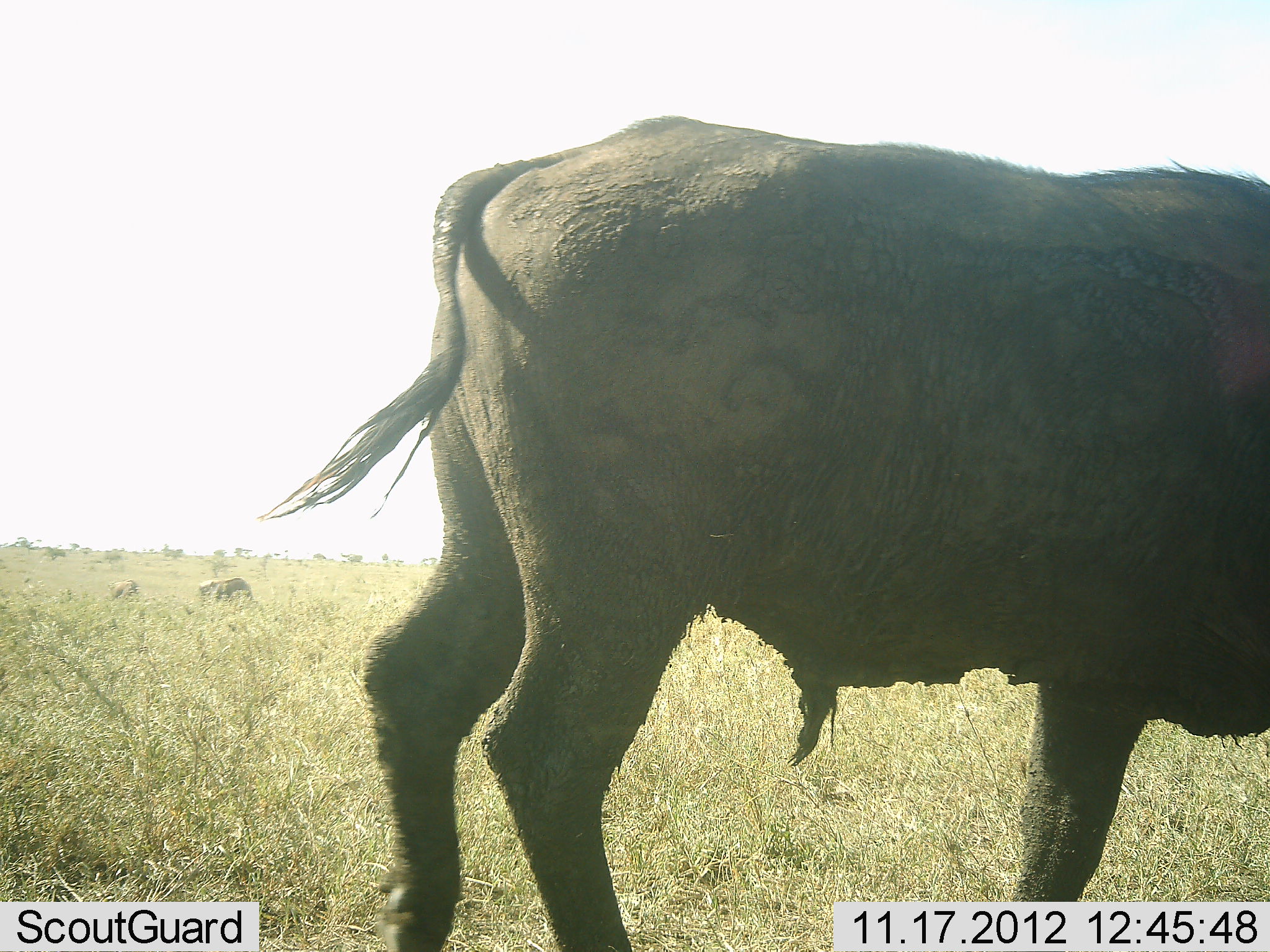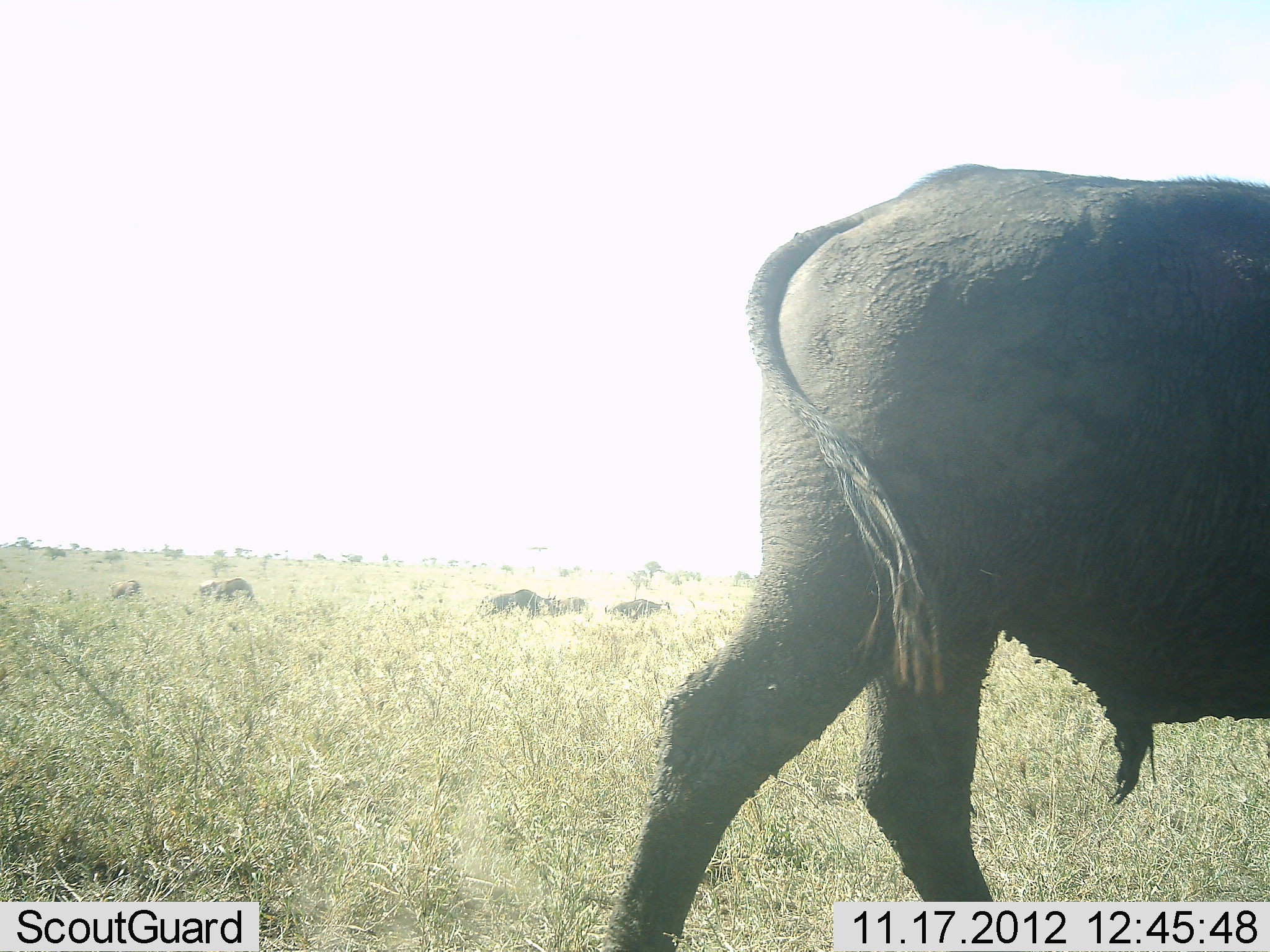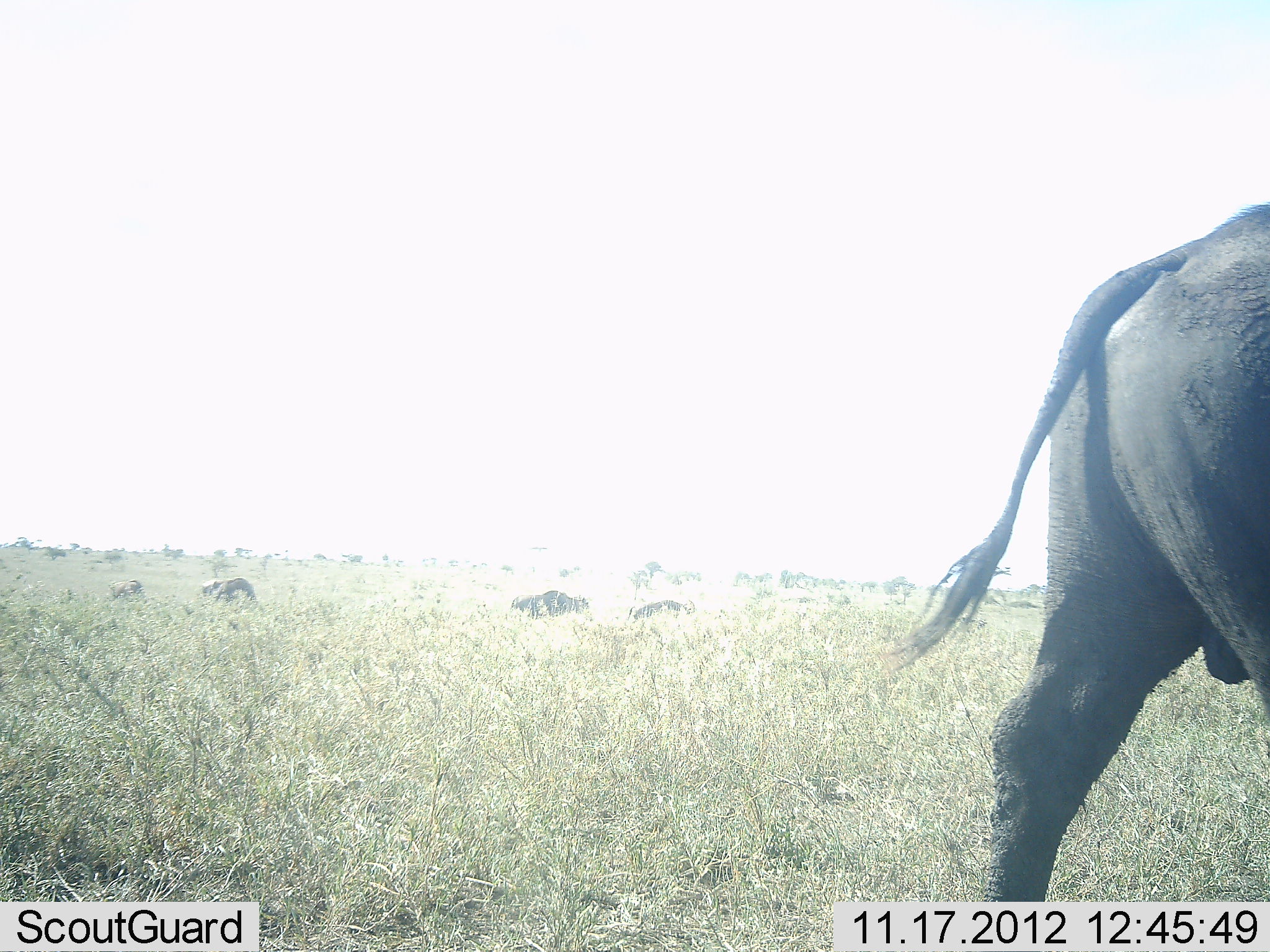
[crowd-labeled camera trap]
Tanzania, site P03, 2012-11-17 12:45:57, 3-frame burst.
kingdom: Animalia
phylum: Chordata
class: Mammalia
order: Artiodactyla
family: Bovidae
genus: Syncerus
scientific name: Syncerus caffer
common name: cape buffalo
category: buffalo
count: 1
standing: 45%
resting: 9%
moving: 82%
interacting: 0%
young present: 0%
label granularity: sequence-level